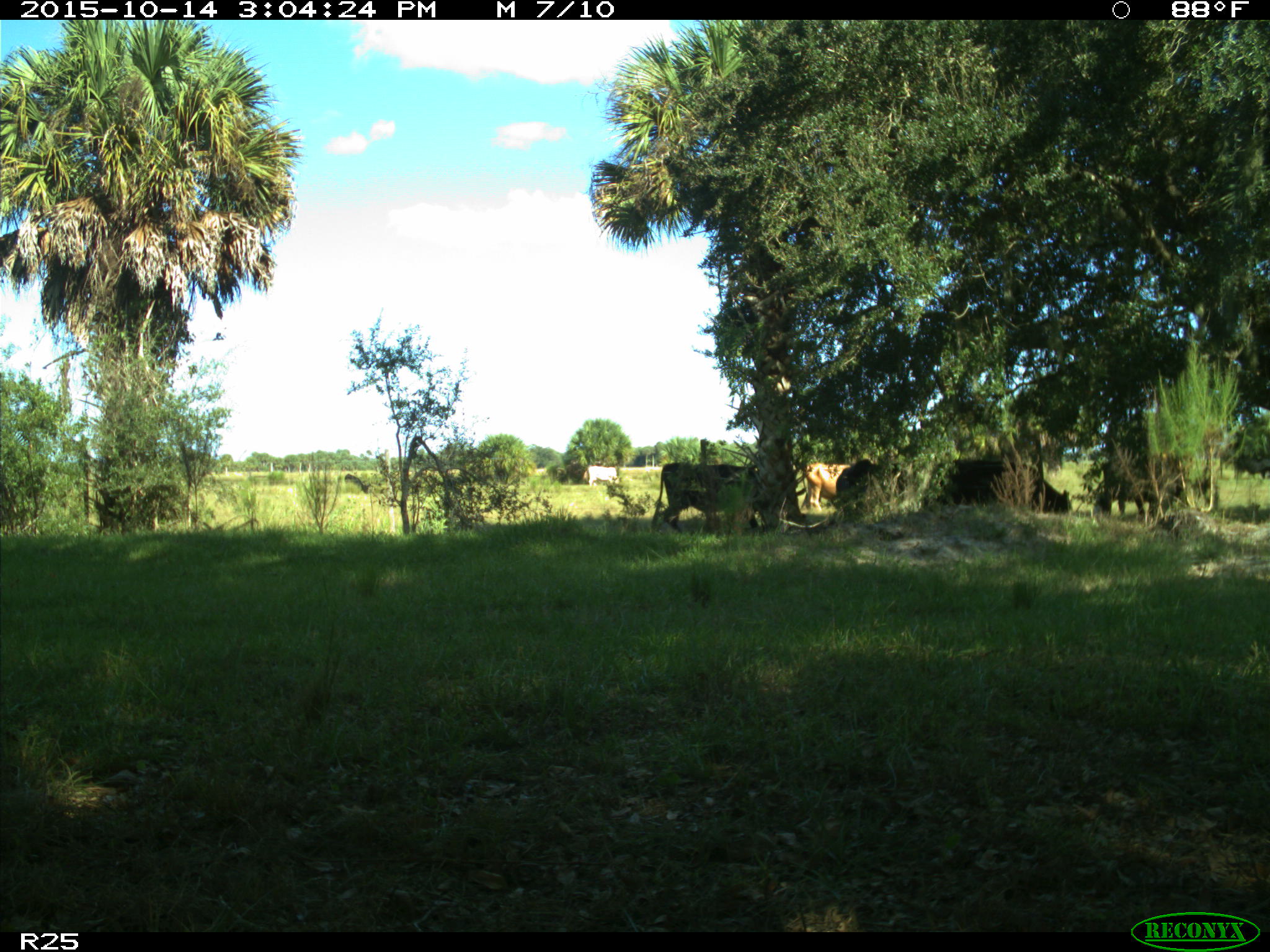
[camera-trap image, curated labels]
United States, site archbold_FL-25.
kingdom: Animalia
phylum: Chordata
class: Mammalia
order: Artiodactyla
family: Bovidae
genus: Bos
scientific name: Bos taurus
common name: domestic cow